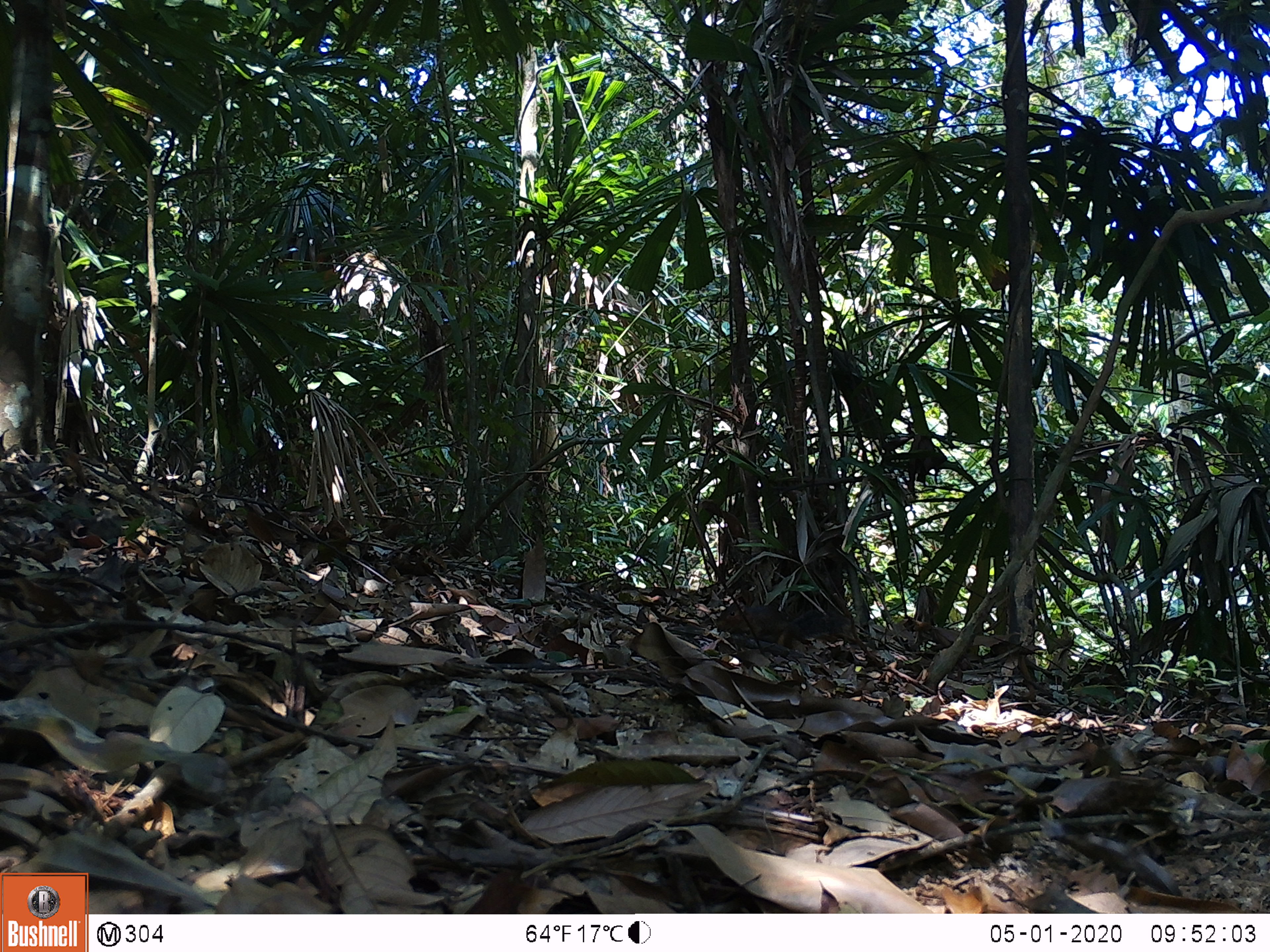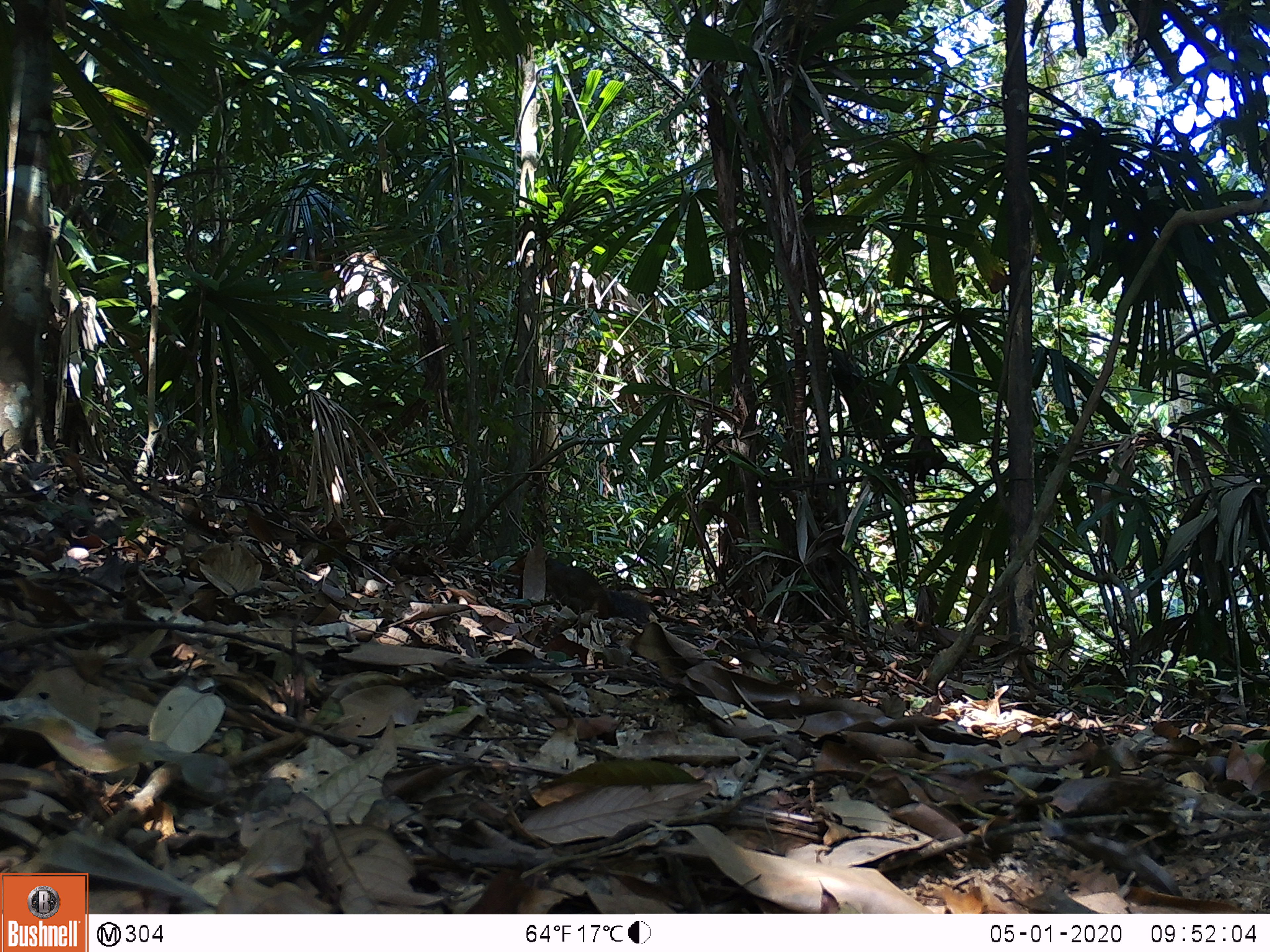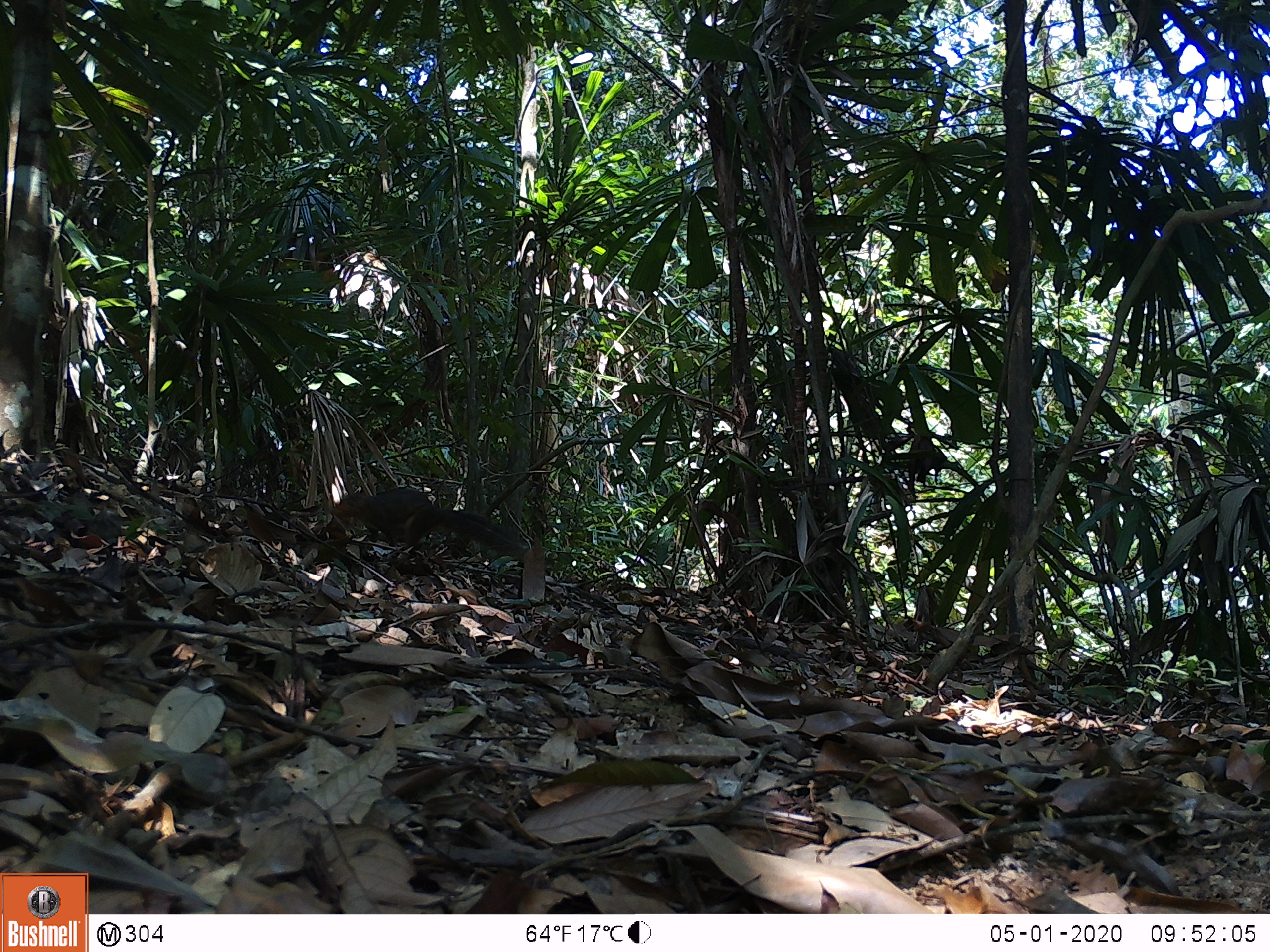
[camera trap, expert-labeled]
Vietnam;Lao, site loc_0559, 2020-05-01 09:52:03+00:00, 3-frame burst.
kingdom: Animalia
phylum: Chordata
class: Mammalia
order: Rodentia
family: Sciuridae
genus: Dremomys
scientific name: Dremomys rufigenis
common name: red-cheeked squirrel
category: red cheeked squirrel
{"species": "red cheeked squirrel (red-cheeked squirrel) (Dremomys rufigenis)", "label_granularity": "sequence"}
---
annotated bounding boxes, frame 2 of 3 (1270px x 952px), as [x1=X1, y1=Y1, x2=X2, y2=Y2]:
red cheeked squirrel: [x1=517, y1=557, x2=650, y2=622]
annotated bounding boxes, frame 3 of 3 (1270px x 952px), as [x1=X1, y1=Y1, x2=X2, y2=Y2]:
red cheeked squirrel: [x1=333, y1=485, x2=529, y2=557]